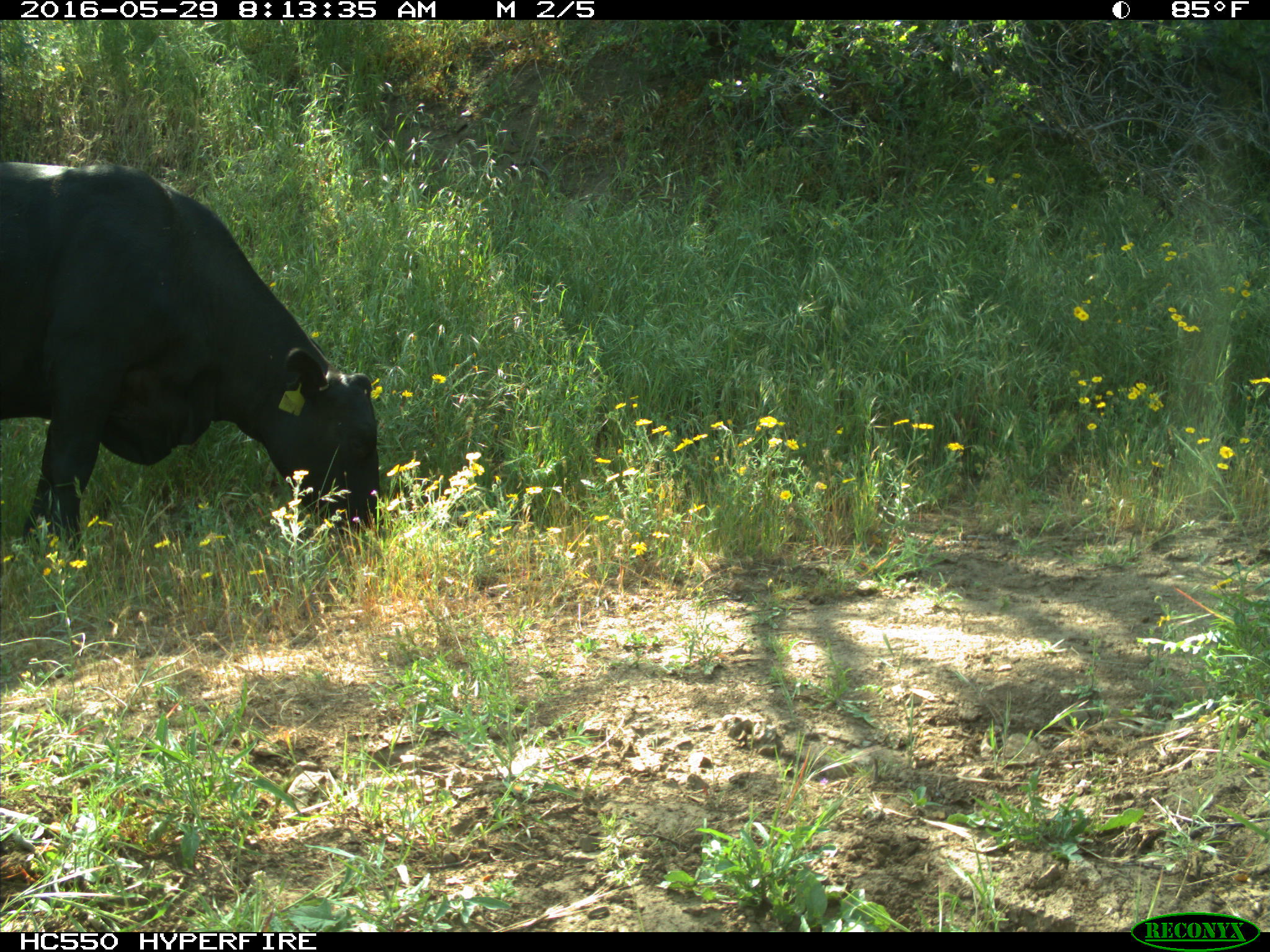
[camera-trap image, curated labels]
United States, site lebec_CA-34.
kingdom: Animalia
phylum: Chordata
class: Mammalia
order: Artiodactyla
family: Bovidae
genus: Bos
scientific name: Bos taurus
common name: domestic cow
Bos taurus (domestic cow).